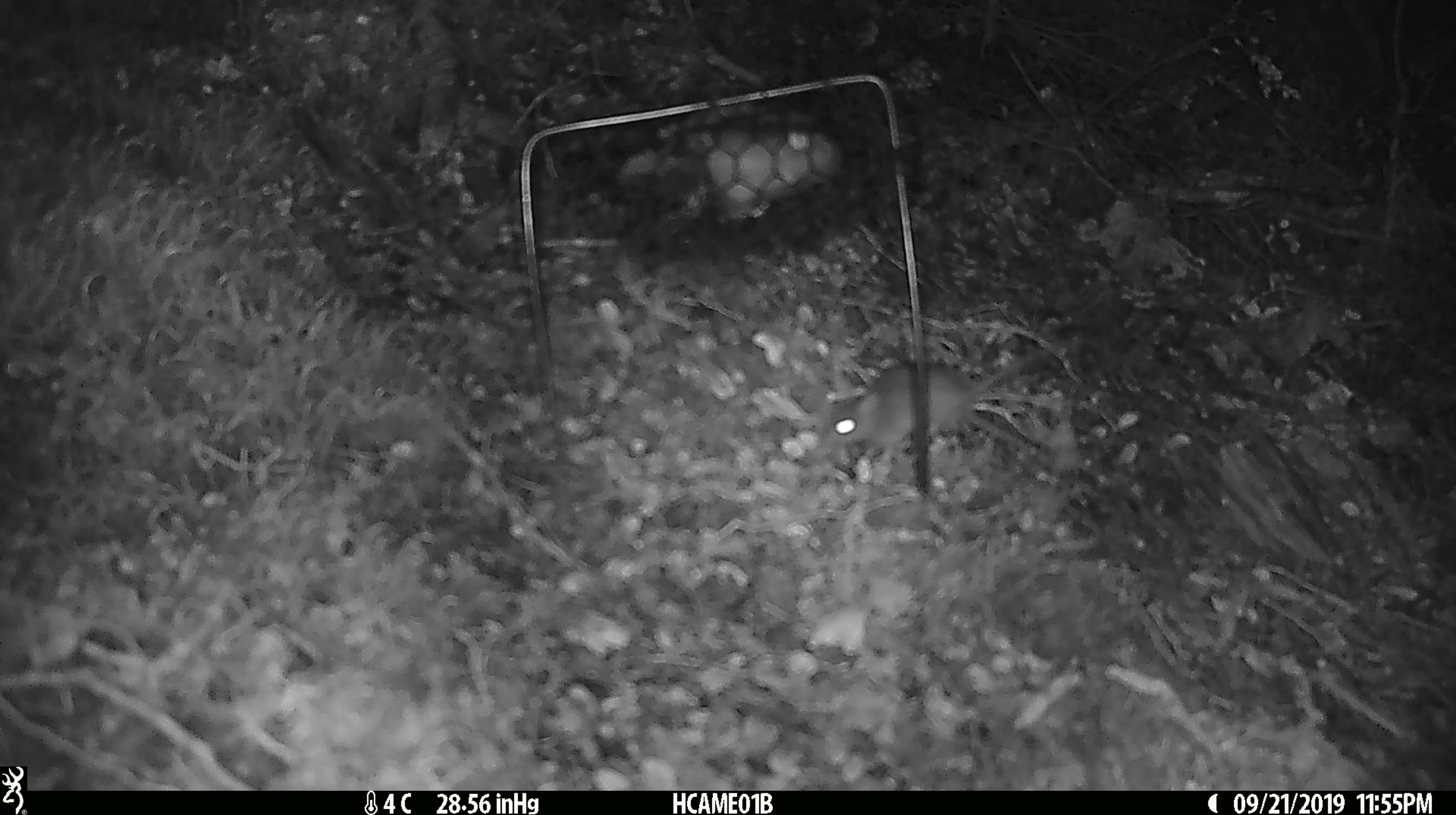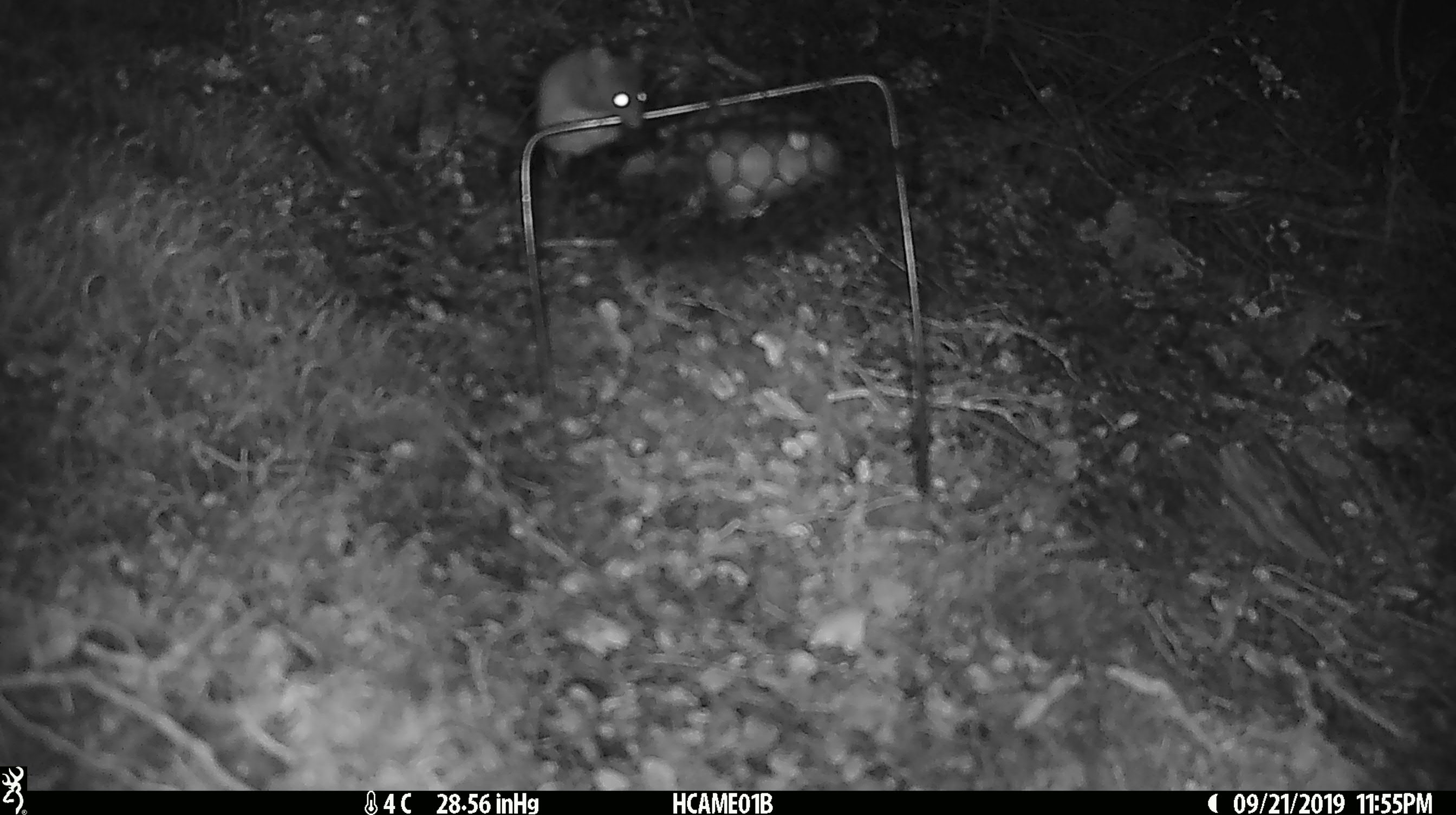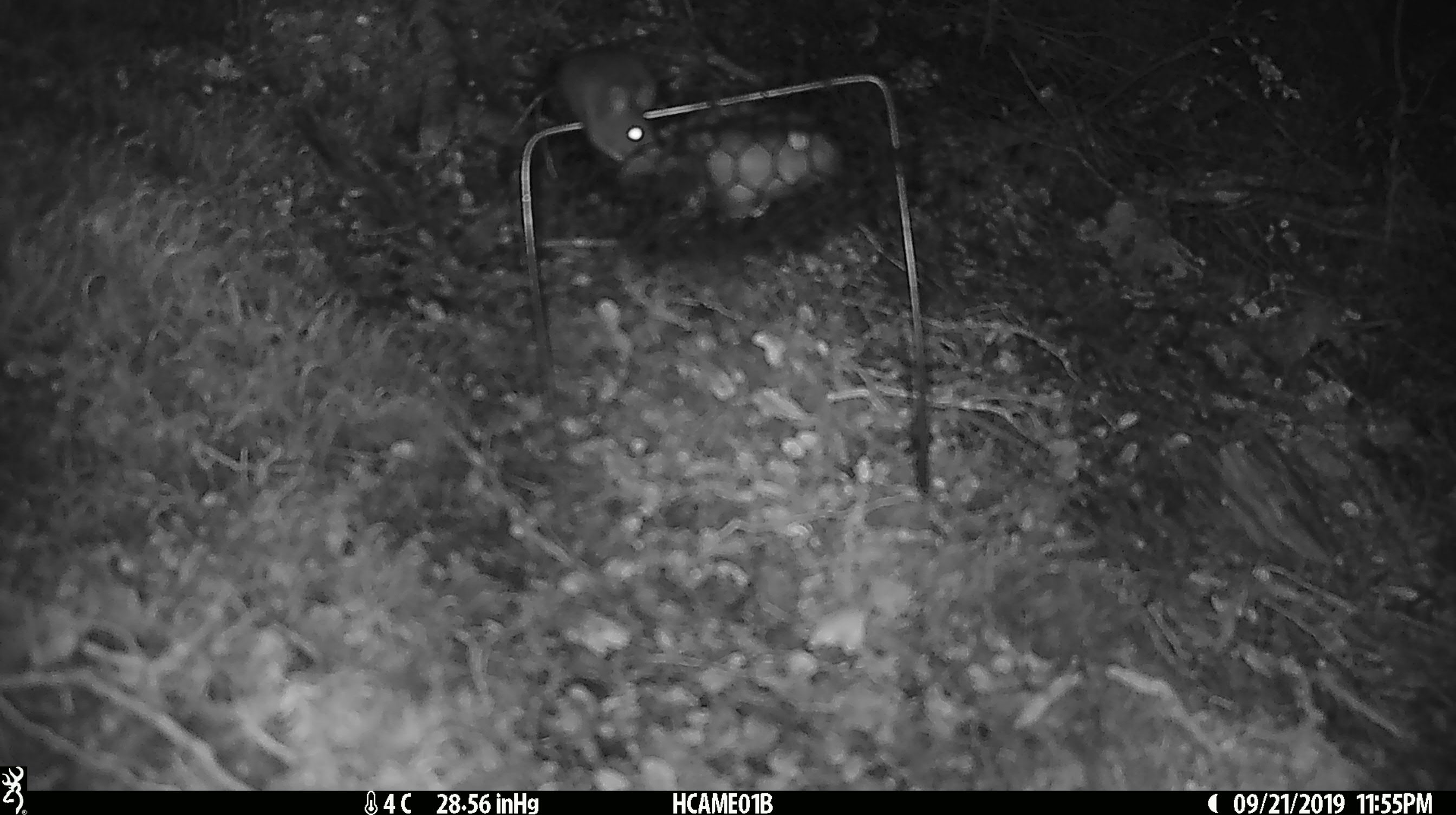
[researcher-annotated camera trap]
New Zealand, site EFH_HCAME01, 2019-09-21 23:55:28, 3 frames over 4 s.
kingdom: Animalia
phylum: Chordata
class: Mammalia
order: Rodentia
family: Muridae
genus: Mus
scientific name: Mus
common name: mouse